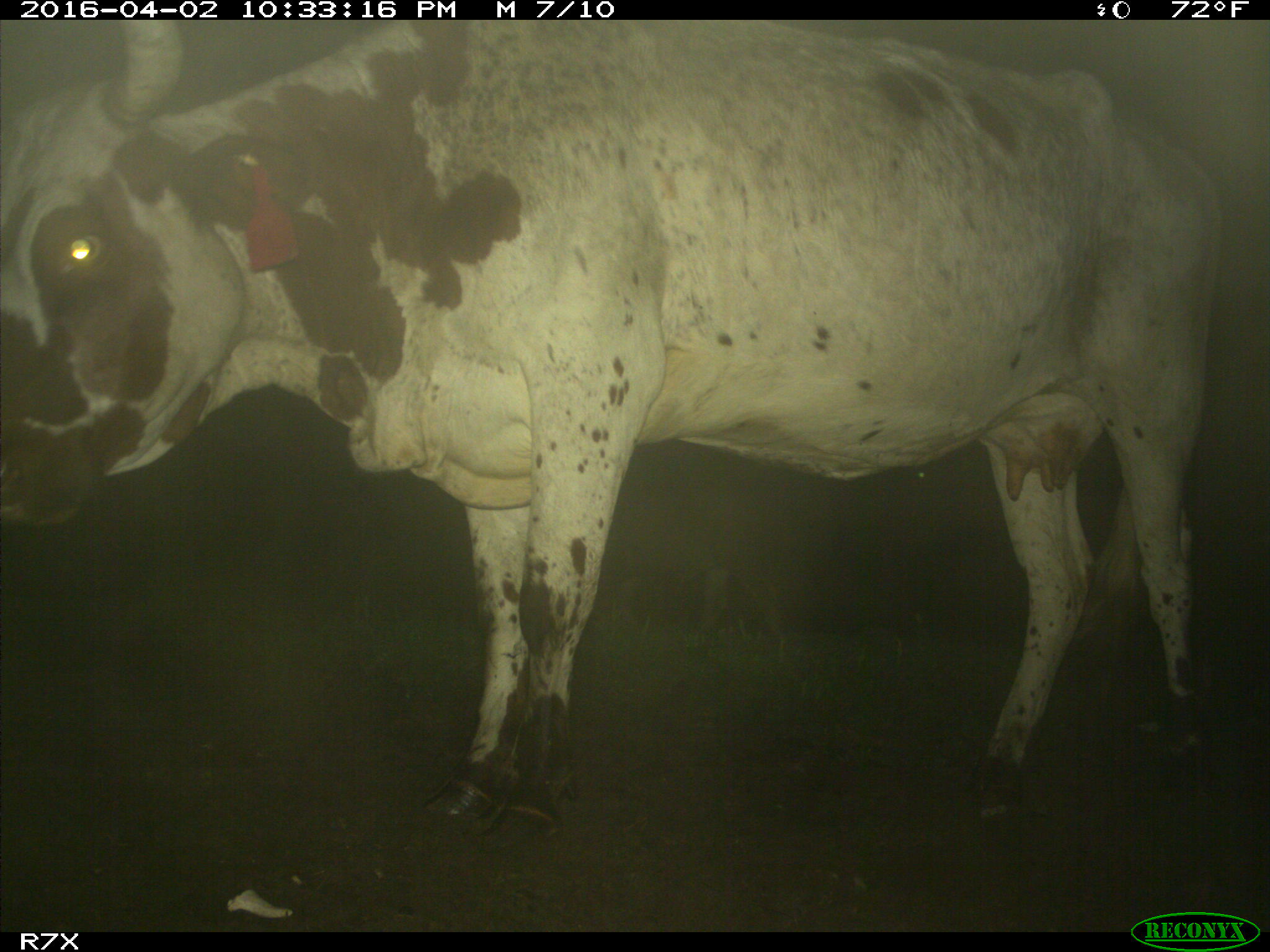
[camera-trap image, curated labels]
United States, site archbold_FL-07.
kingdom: Animalia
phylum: Chordata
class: Mammalia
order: Artiodactyla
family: Bovidae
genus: Bos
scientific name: Bos taurus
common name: domestic cow